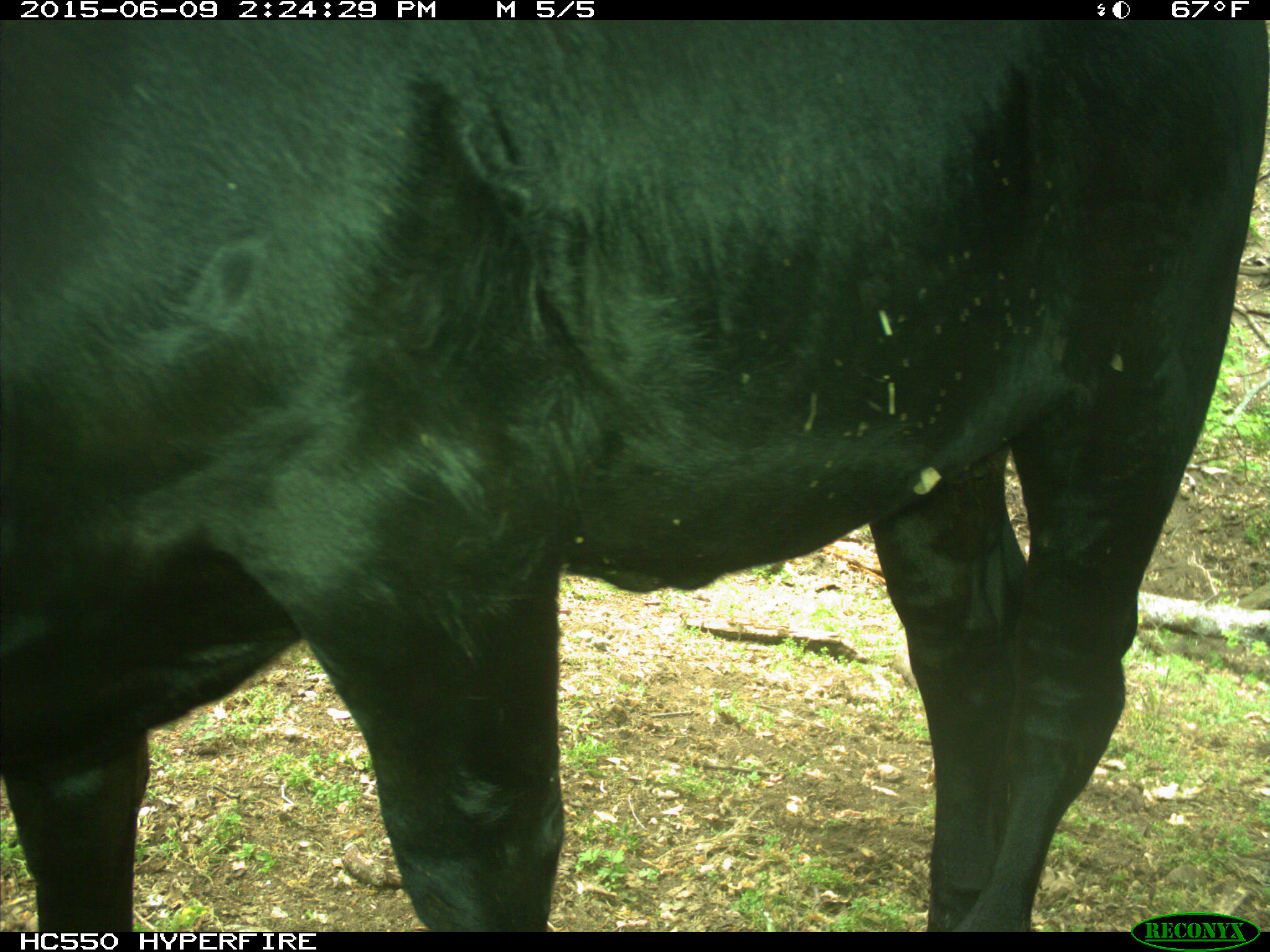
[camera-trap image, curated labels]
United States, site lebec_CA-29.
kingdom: Animalia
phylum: Chordata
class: Mammalia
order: Artiodactyla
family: Bovidae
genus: Bos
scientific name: Bos taurus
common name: domestic cow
Bos taurus (domestic cow).